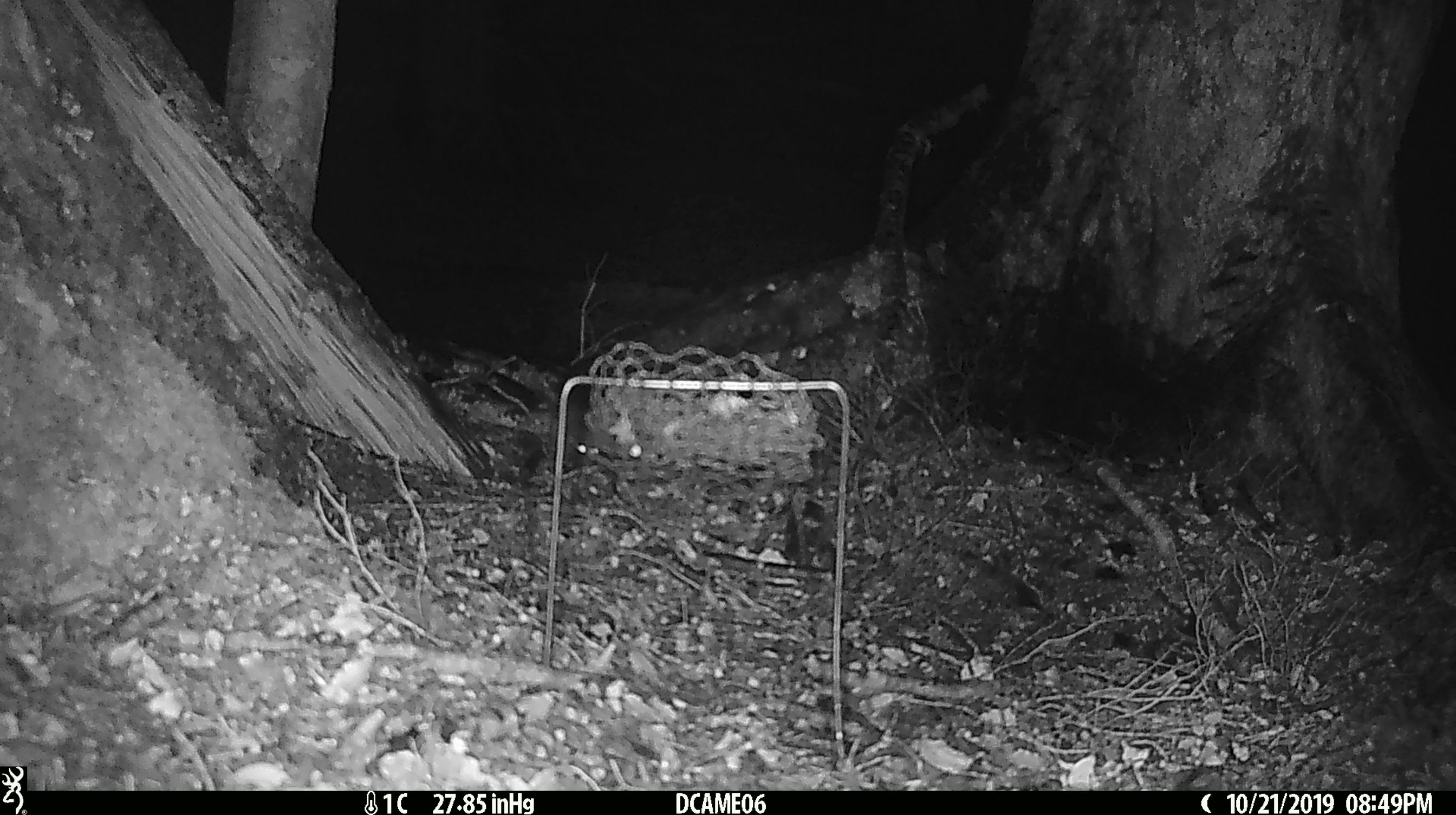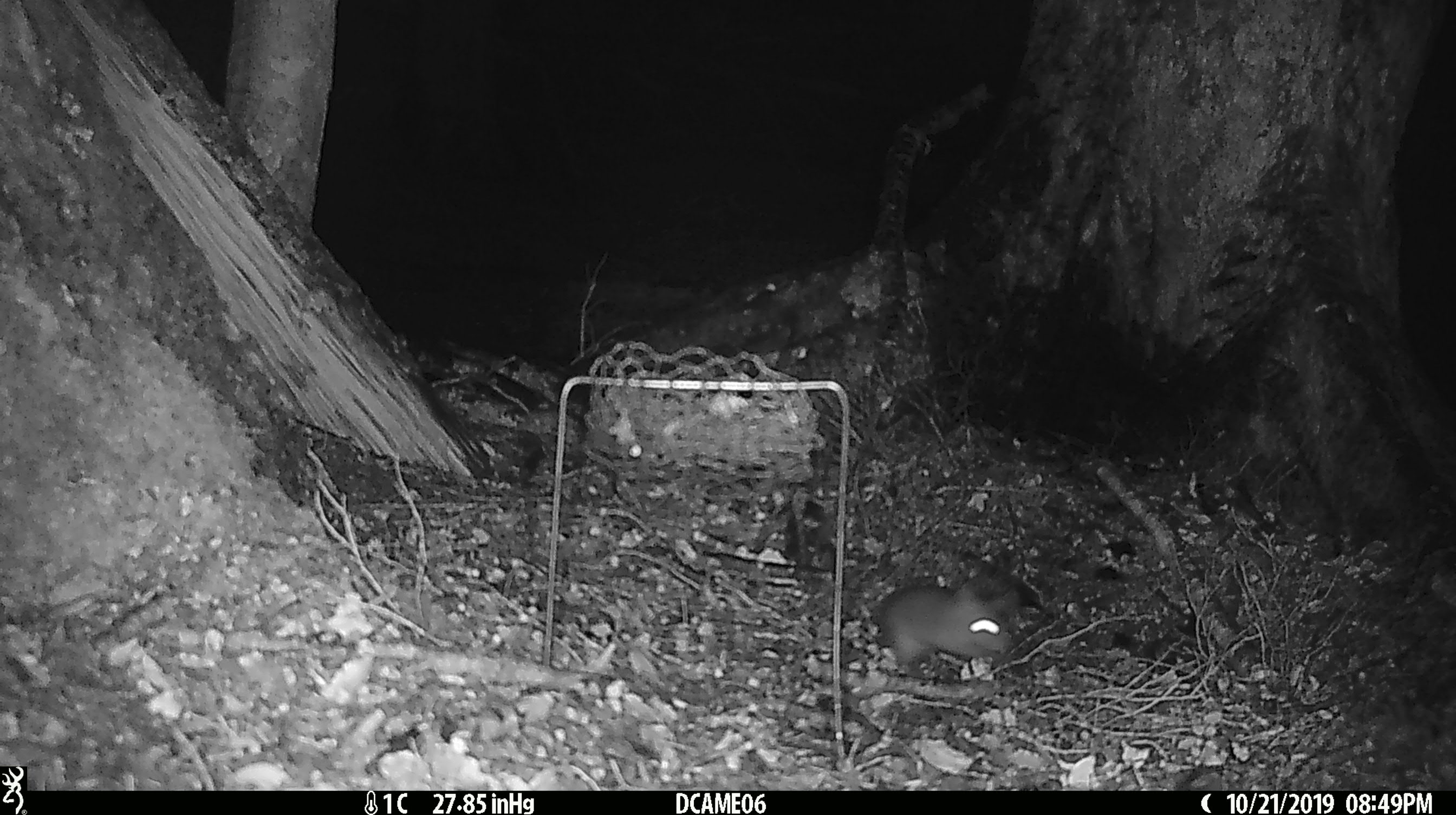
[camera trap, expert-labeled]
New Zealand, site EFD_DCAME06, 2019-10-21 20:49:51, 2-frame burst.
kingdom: Animalia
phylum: Chordata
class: Mammalia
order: Rodentia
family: Muridae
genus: Mus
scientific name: Mus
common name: mouse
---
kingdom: Animalia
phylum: Chordata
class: Mammalia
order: Rodentia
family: Muridae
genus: Rattus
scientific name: Rattus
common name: rat